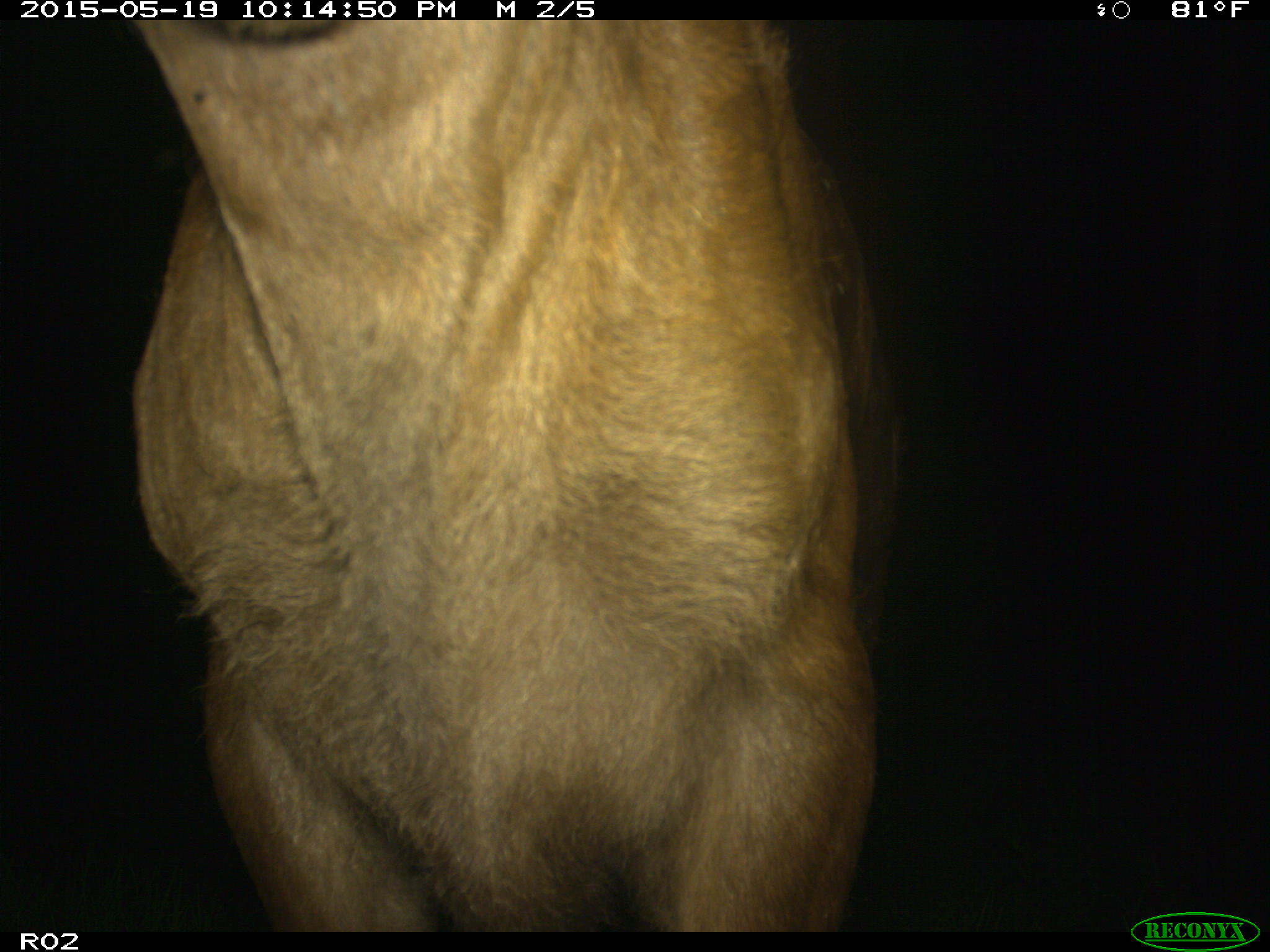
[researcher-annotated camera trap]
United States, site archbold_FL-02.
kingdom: Animalia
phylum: Chordata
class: Mammalia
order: Artiodactyla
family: Bovidae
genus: Bos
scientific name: Bos taurus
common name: domestic cow